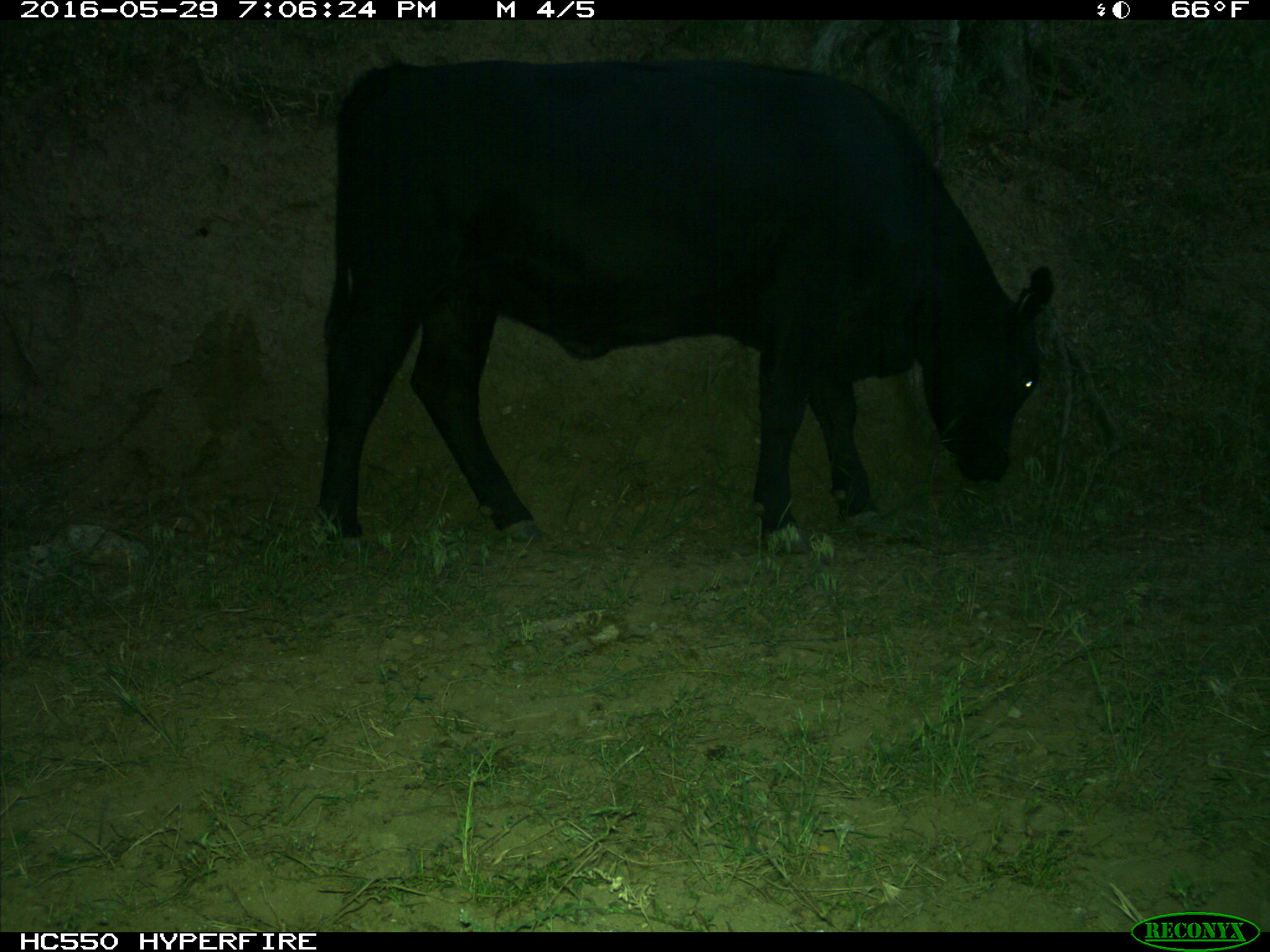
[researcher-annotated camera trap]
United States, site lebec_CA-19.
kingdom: Animalia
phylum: Chordata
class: Mammalia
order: Artiodactyla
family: Bovidae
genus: Bos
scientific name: Bos taurus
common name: domestic cow